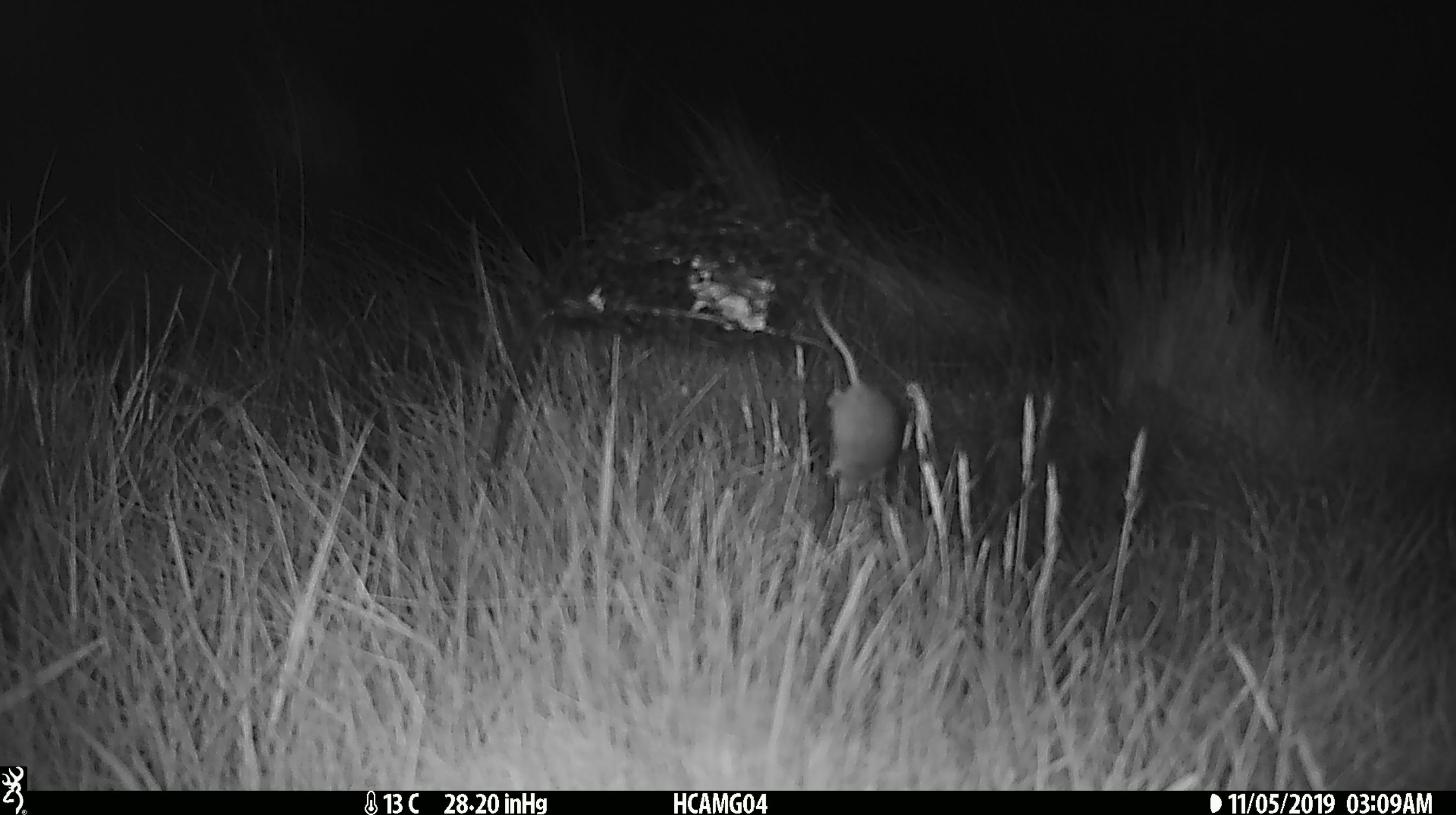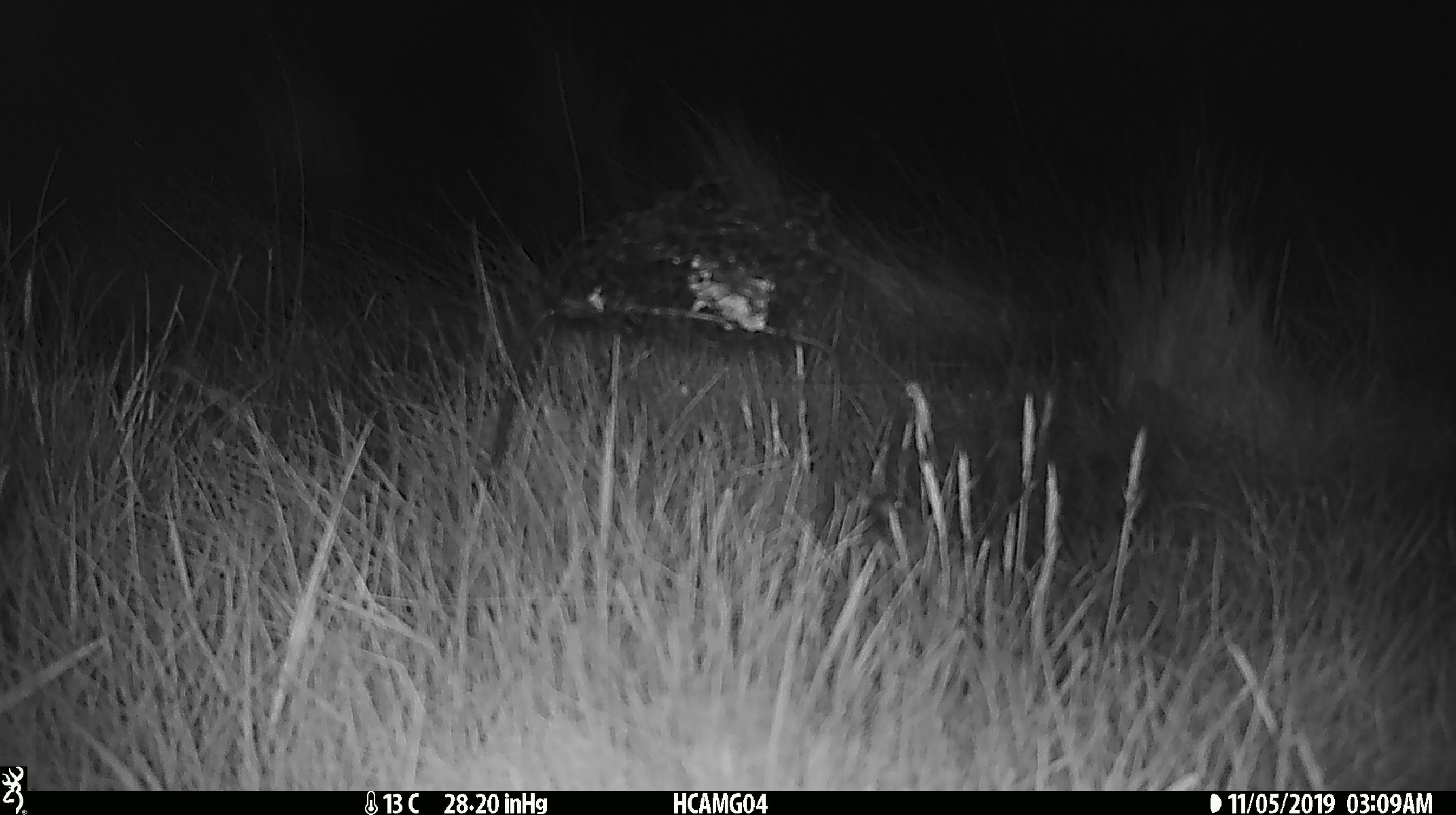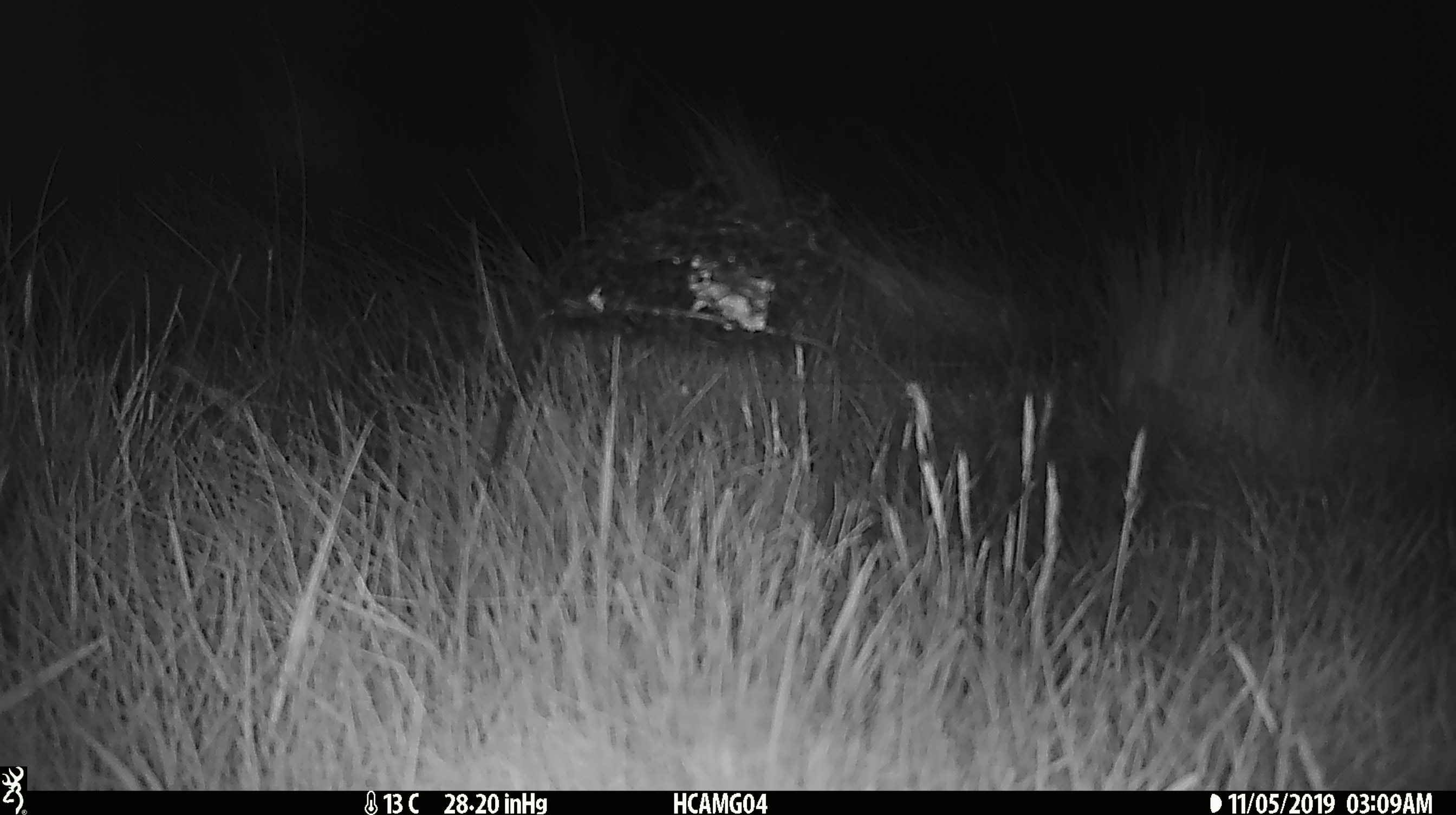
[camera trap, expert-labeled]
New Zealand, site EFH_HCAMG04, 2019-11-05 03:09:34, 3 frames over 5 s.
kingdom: Animalia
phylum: Chordata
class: Mammalia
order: Rodentia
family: Muridae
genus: Mus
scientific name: Mus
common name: mouse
Mouse (Mus).